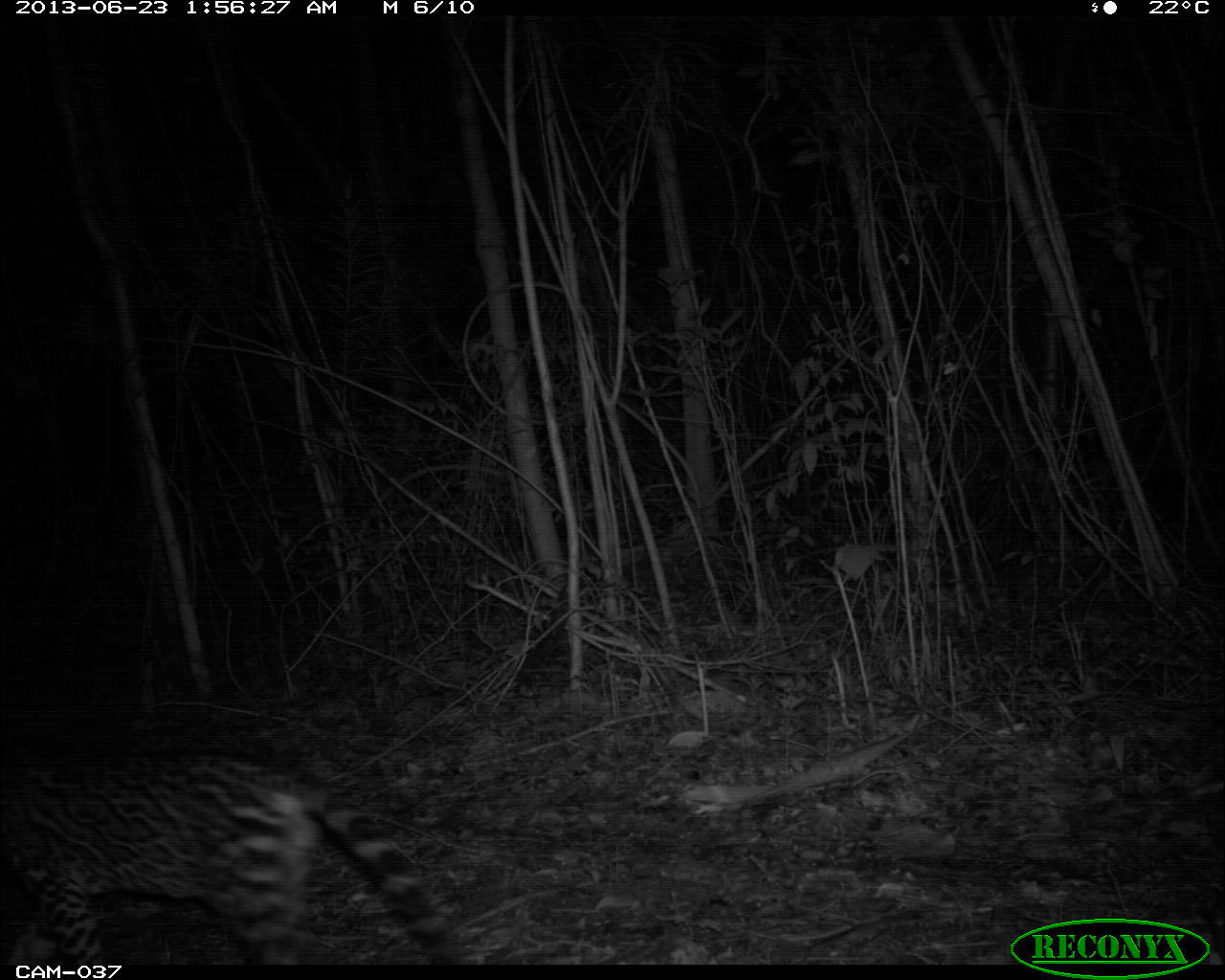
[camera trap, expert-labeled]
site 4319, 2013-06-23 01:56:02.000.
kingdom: Animalia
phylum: Chordata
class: Mammalia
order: Carnivora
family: Felidae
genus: Leopardus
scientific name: Leopardus pardalis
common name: ocelot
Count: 1.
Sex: male.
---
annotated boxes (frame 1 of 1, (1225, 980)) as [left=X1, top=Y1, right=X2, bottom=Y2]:
leopardus pardalis: [left=0, top=752, right=459, bottom=964]